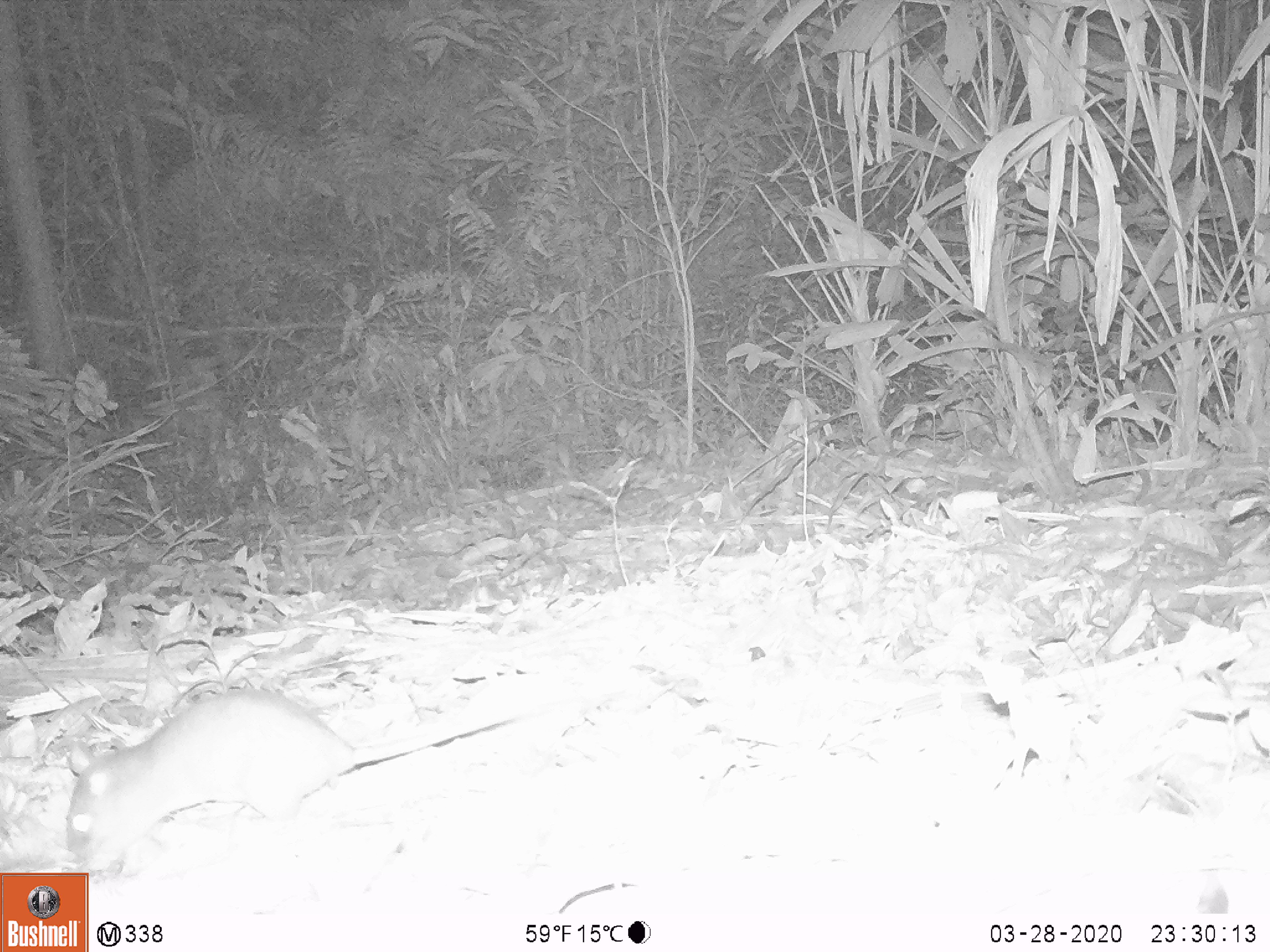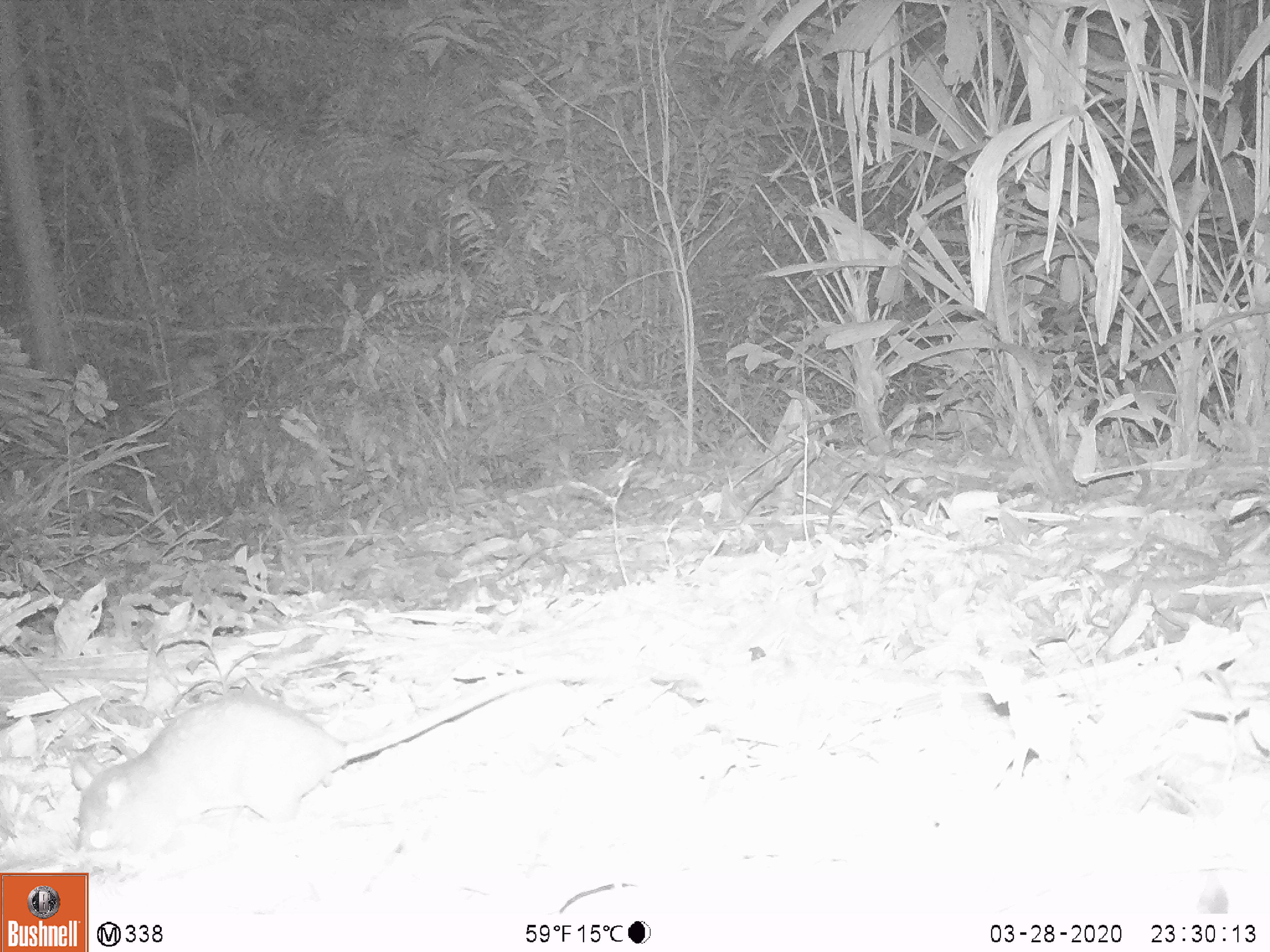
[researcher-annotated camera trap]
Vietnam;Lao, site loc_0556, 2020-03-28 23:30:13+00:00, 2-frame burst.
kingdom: Animalia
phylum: Chordata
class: Mammalia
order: Rodentia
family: Muridae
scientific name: Muridae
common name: old-world mice and rats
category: unidentified murid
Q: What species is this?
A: Unidentified murid (old-world mice and rats) (Muridae).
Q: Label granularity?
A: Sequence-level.